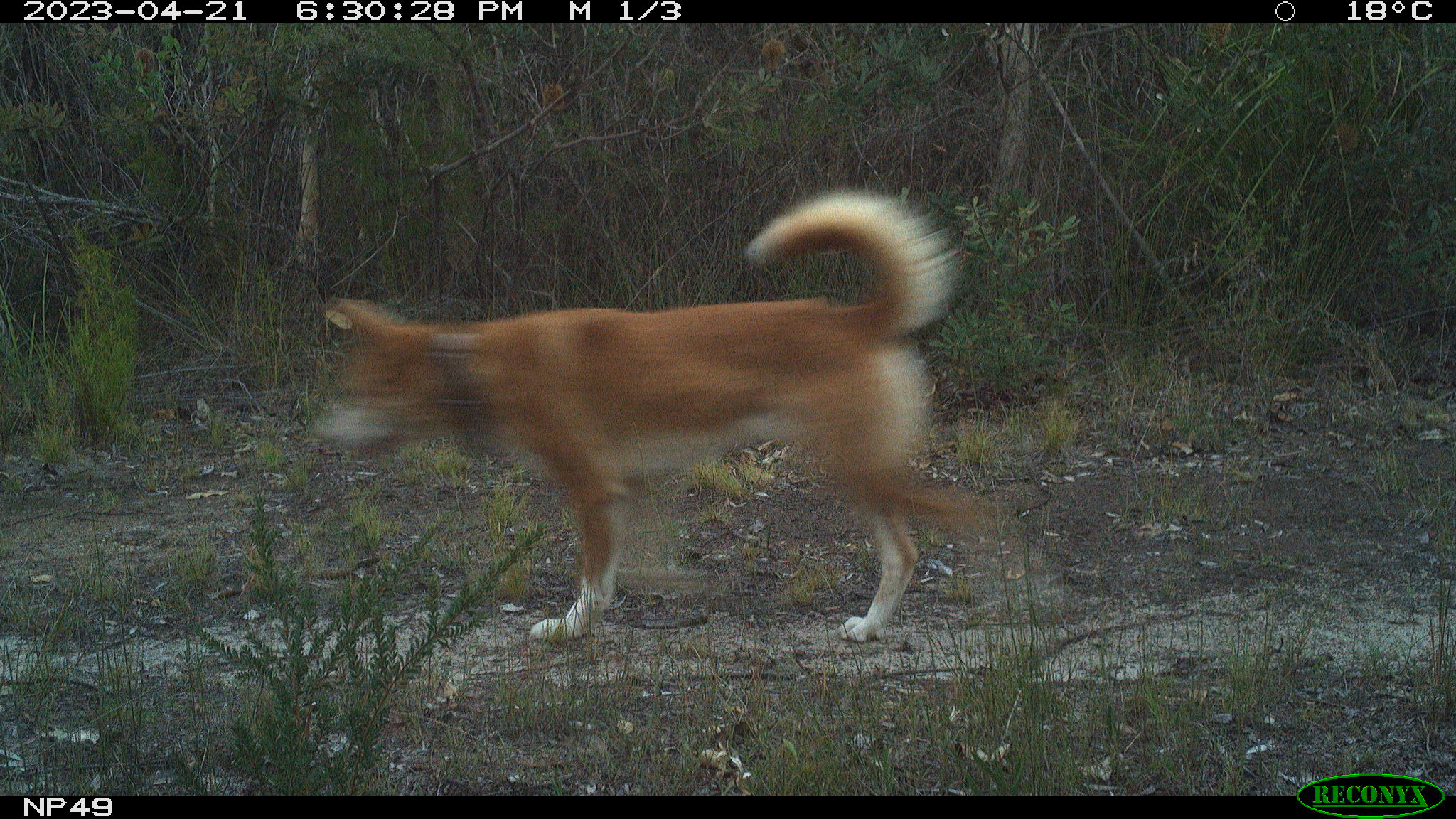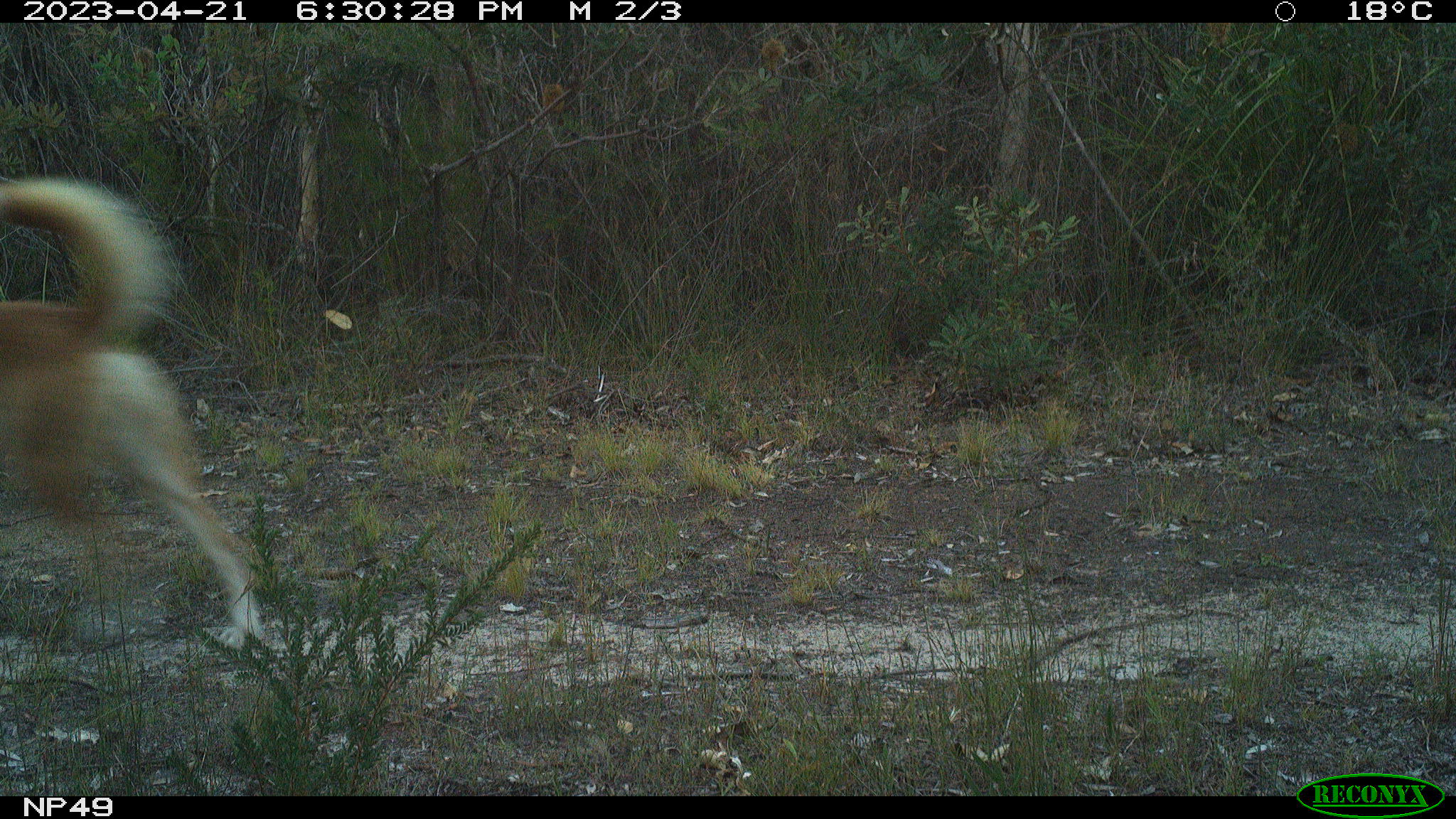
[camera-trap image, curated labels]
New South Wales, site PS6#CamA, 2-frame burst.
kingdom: Animalia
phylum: Chordata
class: Mammalia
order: Carnivora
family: Canidae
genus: Canis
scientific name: Canis familiaris dingo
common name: dingo